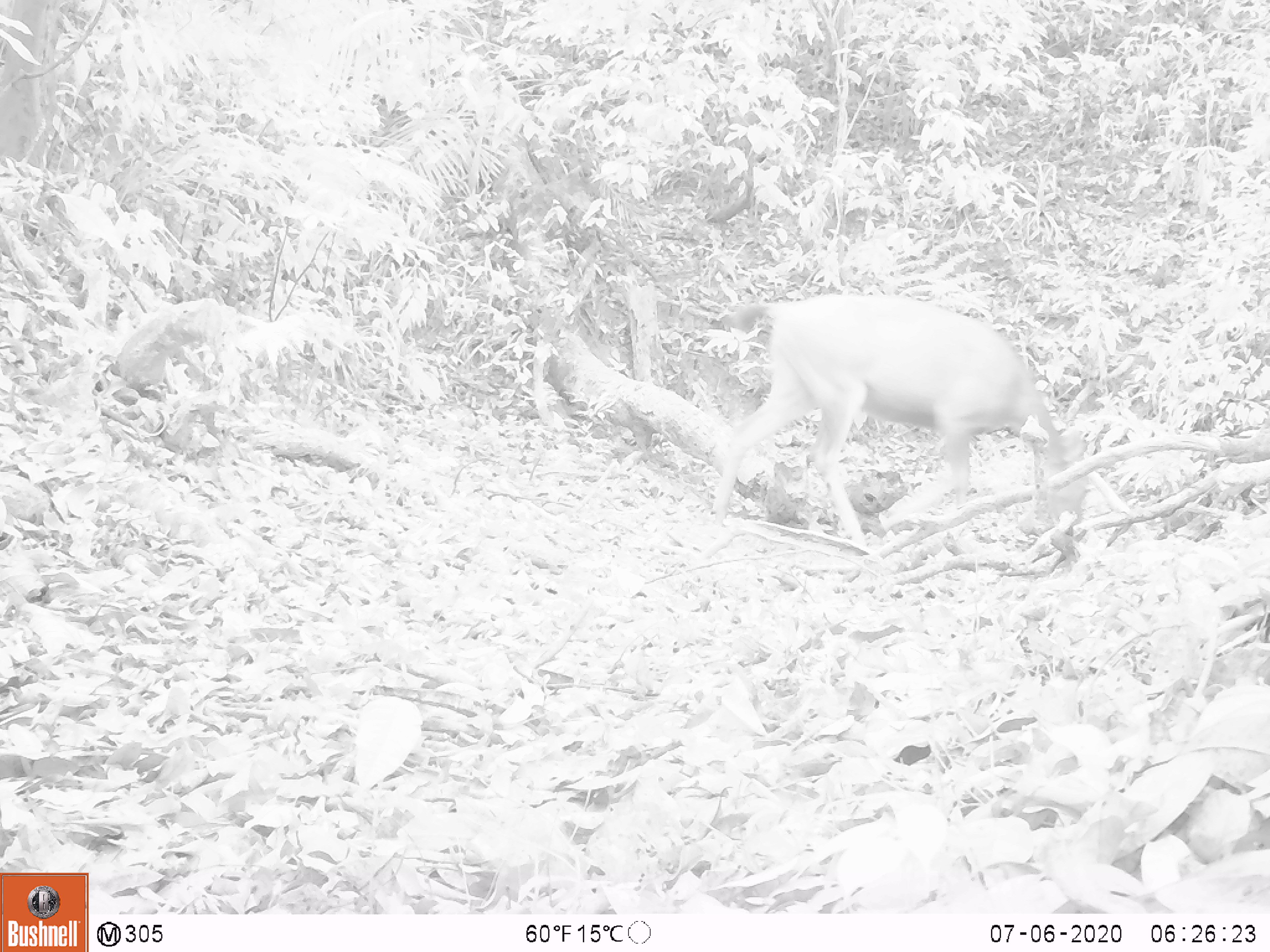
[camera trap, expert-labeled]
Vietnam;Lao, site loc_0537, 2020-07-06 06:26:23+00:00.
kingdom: Animalia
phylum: Chordata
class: Mammalia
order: Artiodactyla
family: Cervidae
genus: Rusa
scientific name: Rusa unicolor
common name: sambar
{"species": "sambar (Rusa unicolor)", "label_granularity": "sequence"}